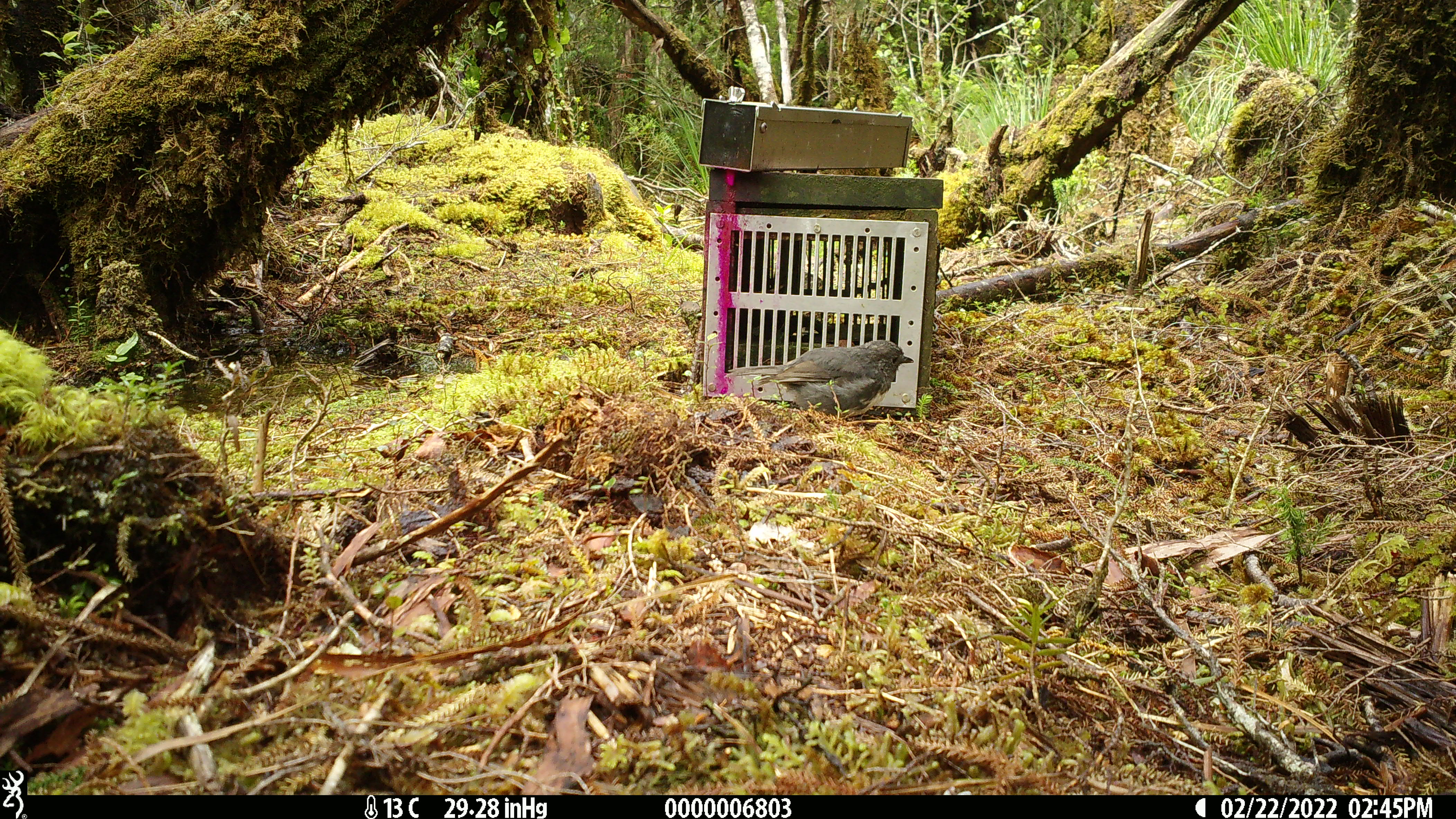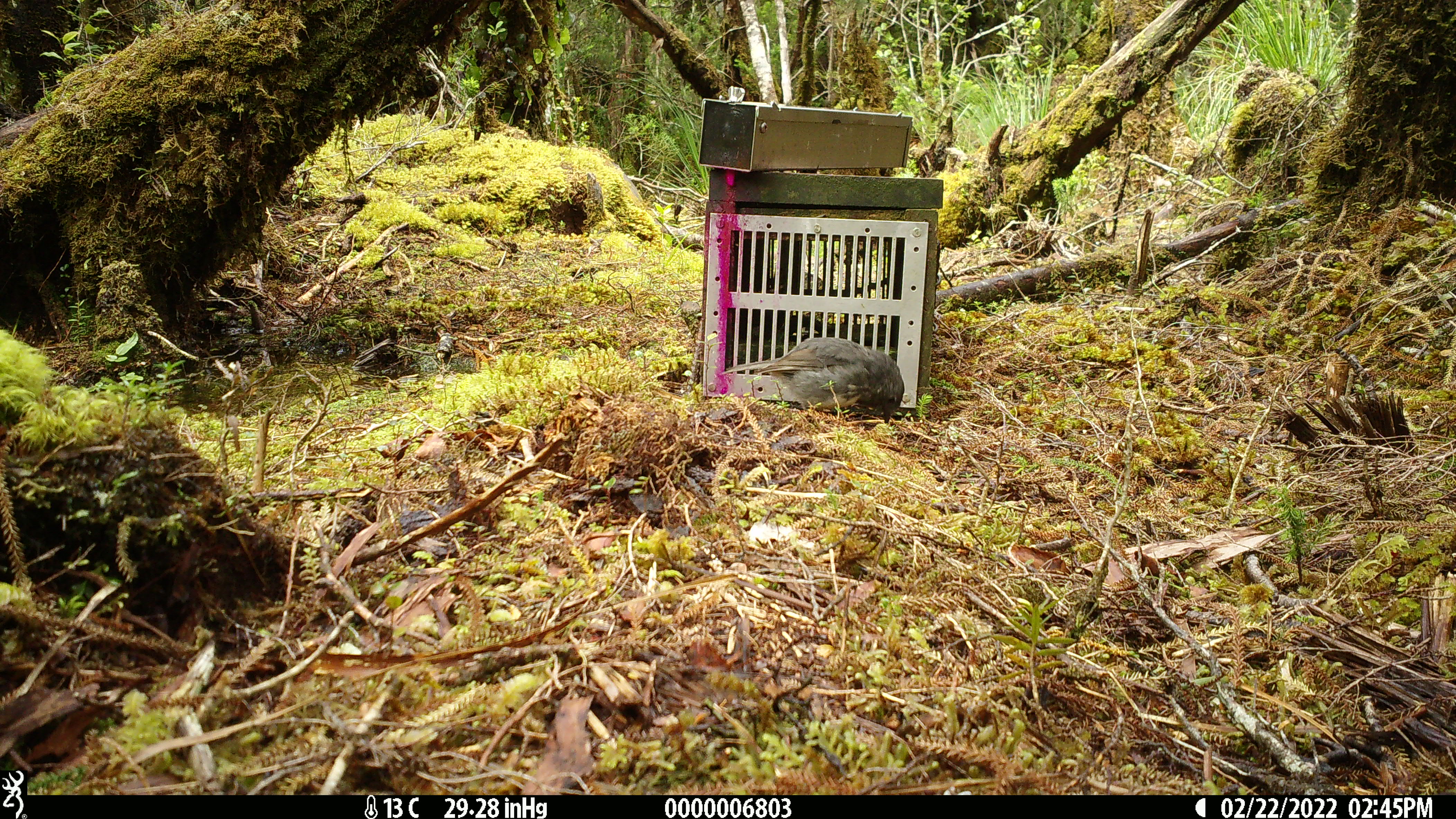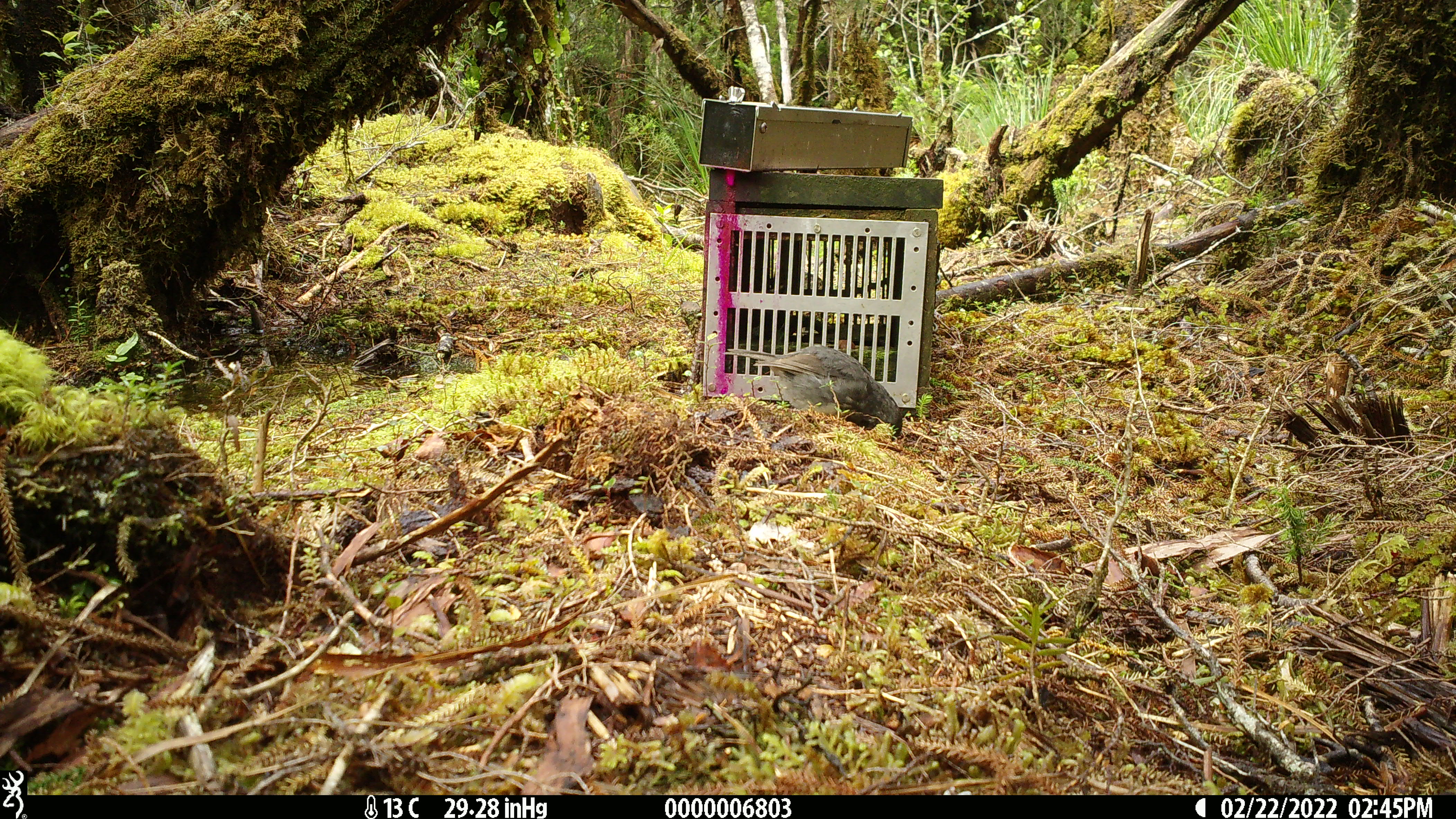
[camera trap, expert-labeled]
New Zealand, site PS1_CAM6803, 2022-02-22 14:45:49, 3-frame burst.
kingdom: Animalia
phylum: Chordata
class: Aves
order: Passeriformes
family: Petroicidae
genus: Petroica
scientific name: Petroica australis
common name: new zealand robin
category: robin